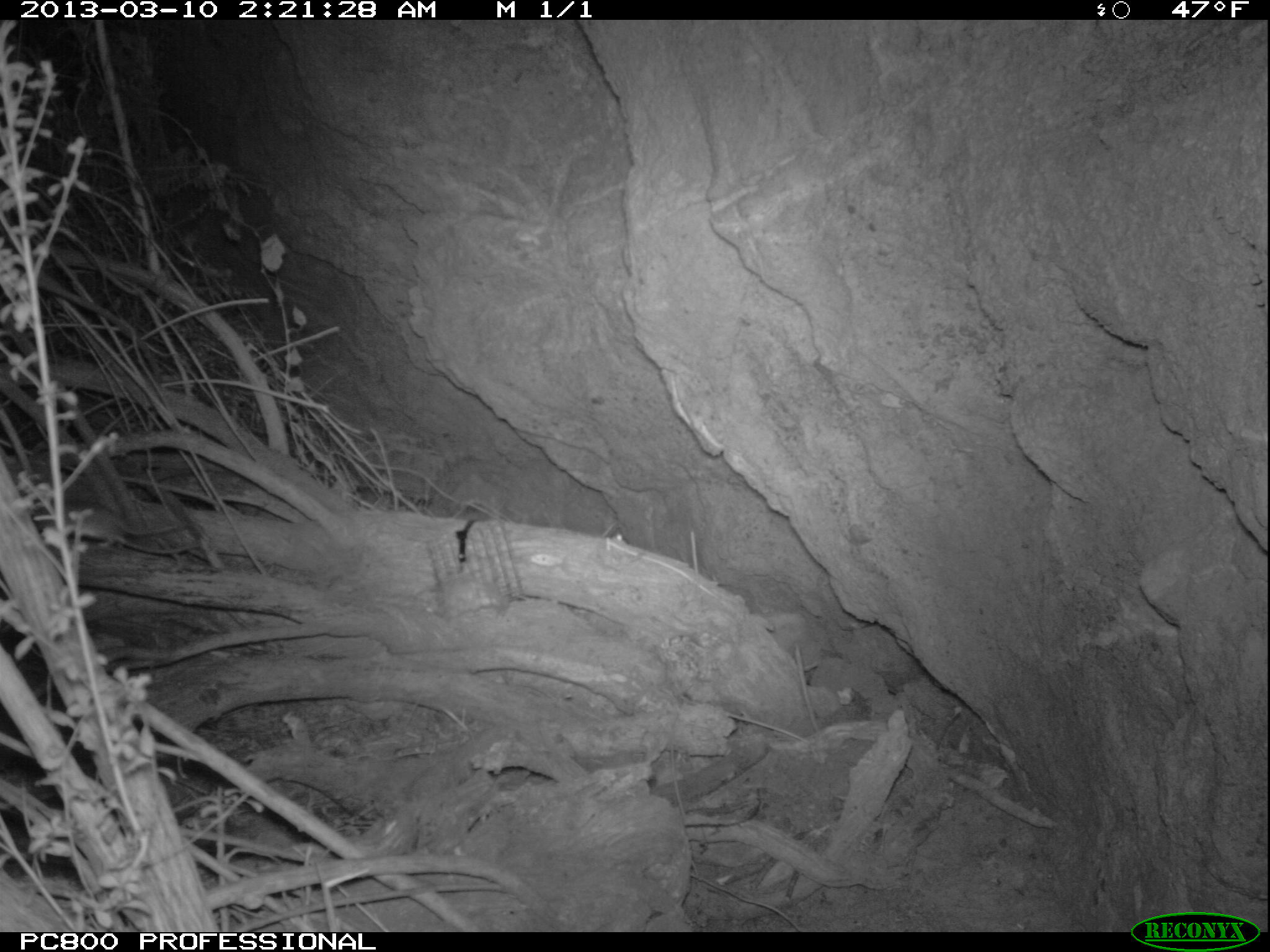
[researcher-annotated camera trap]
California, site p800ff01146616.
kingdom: Animalia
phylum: Chordata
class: Mammalia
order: Rodentia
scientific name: Rodentia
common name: rodent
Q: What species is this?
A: Rodent (Rodentia).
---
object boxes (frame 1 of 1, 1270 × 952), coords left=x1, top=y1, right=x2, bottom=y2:
rodent: left=29, top=493, right=198, bottom=552